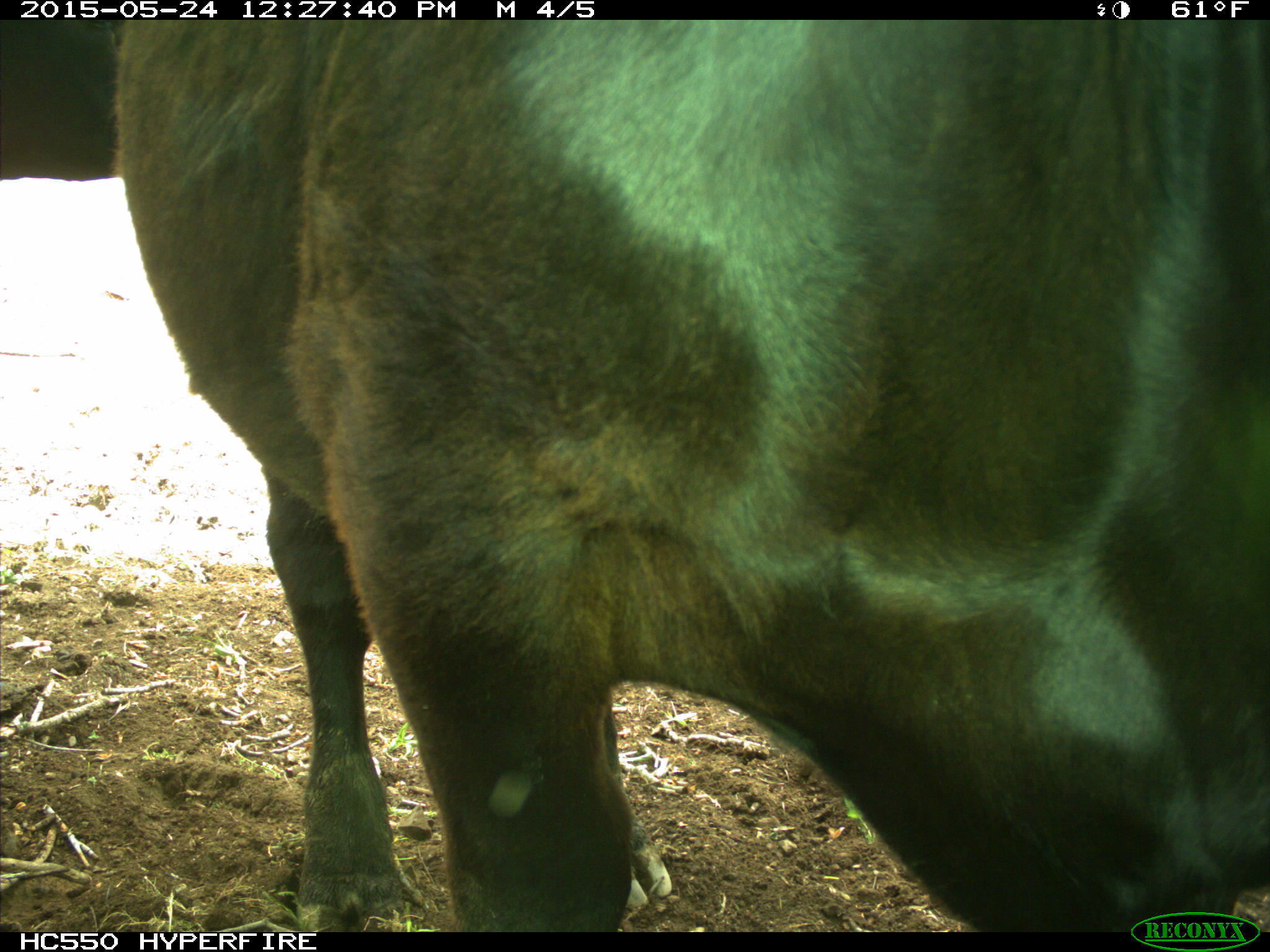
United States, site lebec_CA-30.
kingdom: Animalia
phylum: Chordata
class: Mammalia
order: Artiodactyla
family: Bovidae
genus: Bos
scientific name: Bos taurus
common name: domestic cow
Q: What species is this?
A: Bos taurus (domestic cow).